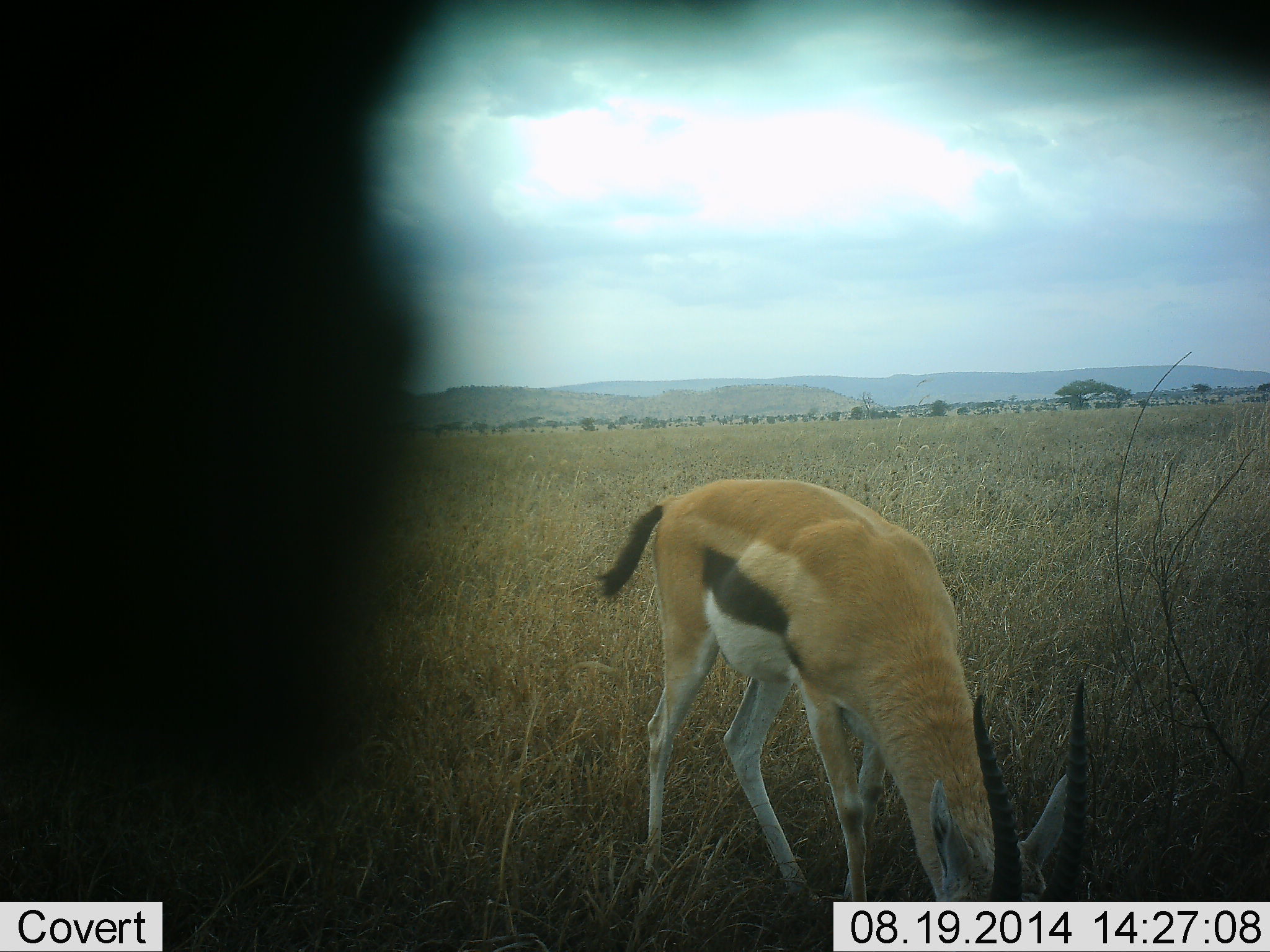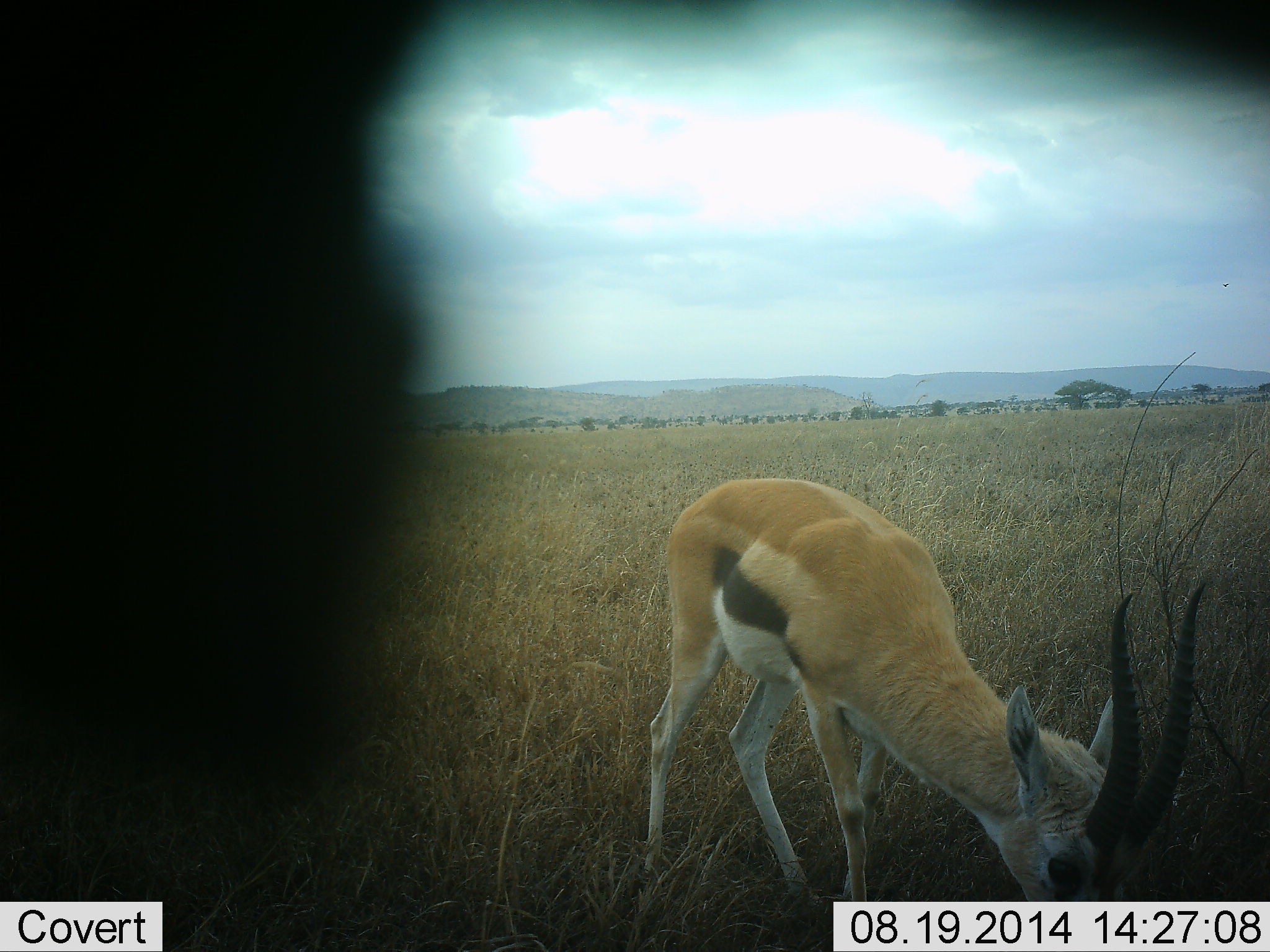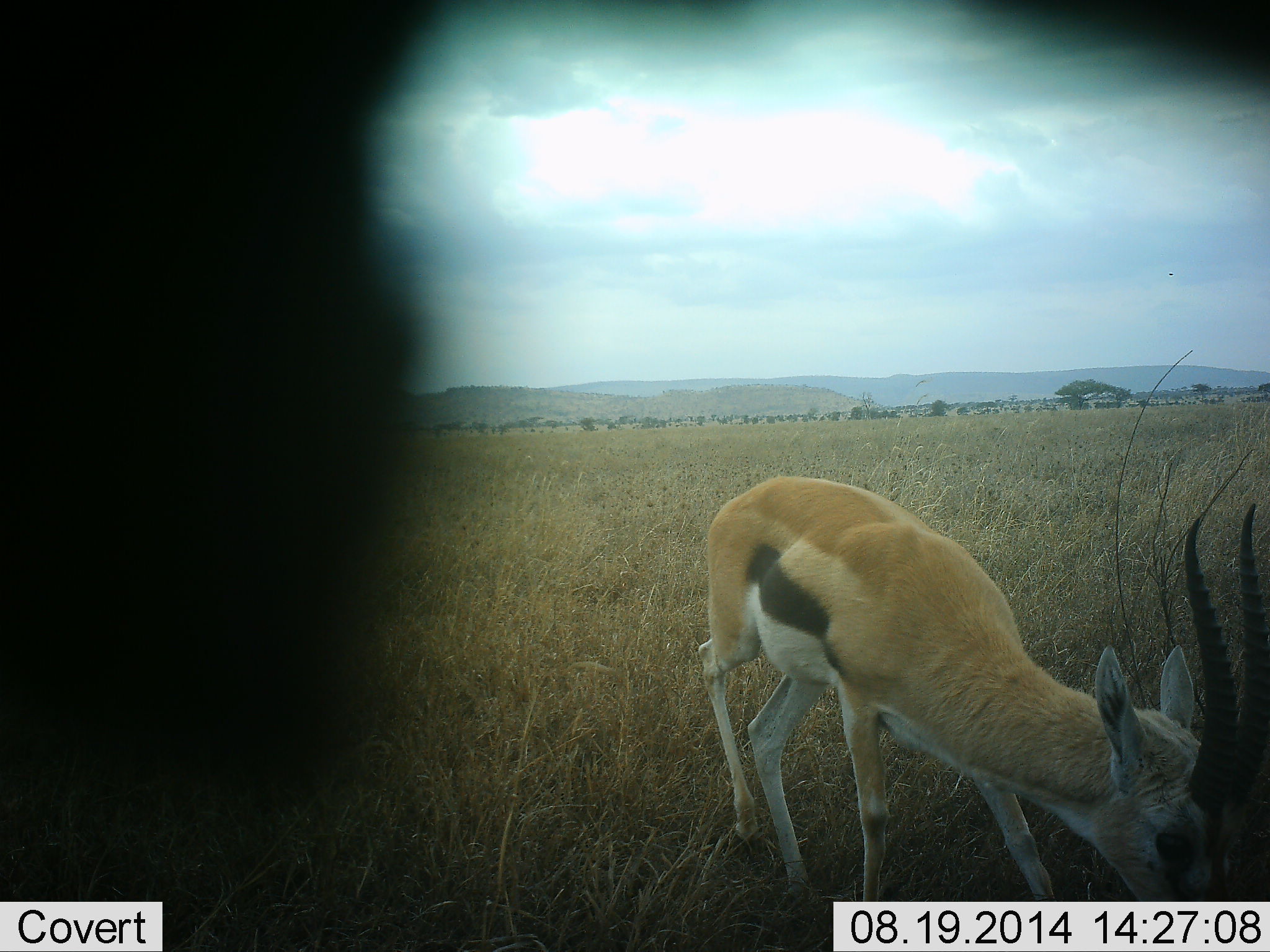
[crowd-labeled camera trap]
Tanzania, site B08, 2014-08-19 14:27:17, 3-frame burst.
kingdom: Animalia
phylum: Chordata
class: Mammalia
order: Artiodactyla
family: Bovidae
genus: Eudorcas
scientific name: Eudorcas thomsonii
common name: thomson's gazelle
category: gazellethomsons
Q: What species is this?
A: Gazellethomsons (thomson's gazelle) (Eudorcas thomsonii).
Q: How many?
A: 1.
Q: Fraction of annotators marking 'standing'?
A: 30%.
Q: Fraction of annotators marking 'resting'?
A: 0%.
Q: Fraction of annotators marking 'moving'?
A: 10%.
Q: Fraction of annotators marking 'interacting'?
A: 0%.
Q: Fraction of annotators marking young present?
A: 0%.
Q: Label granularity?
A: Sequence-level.